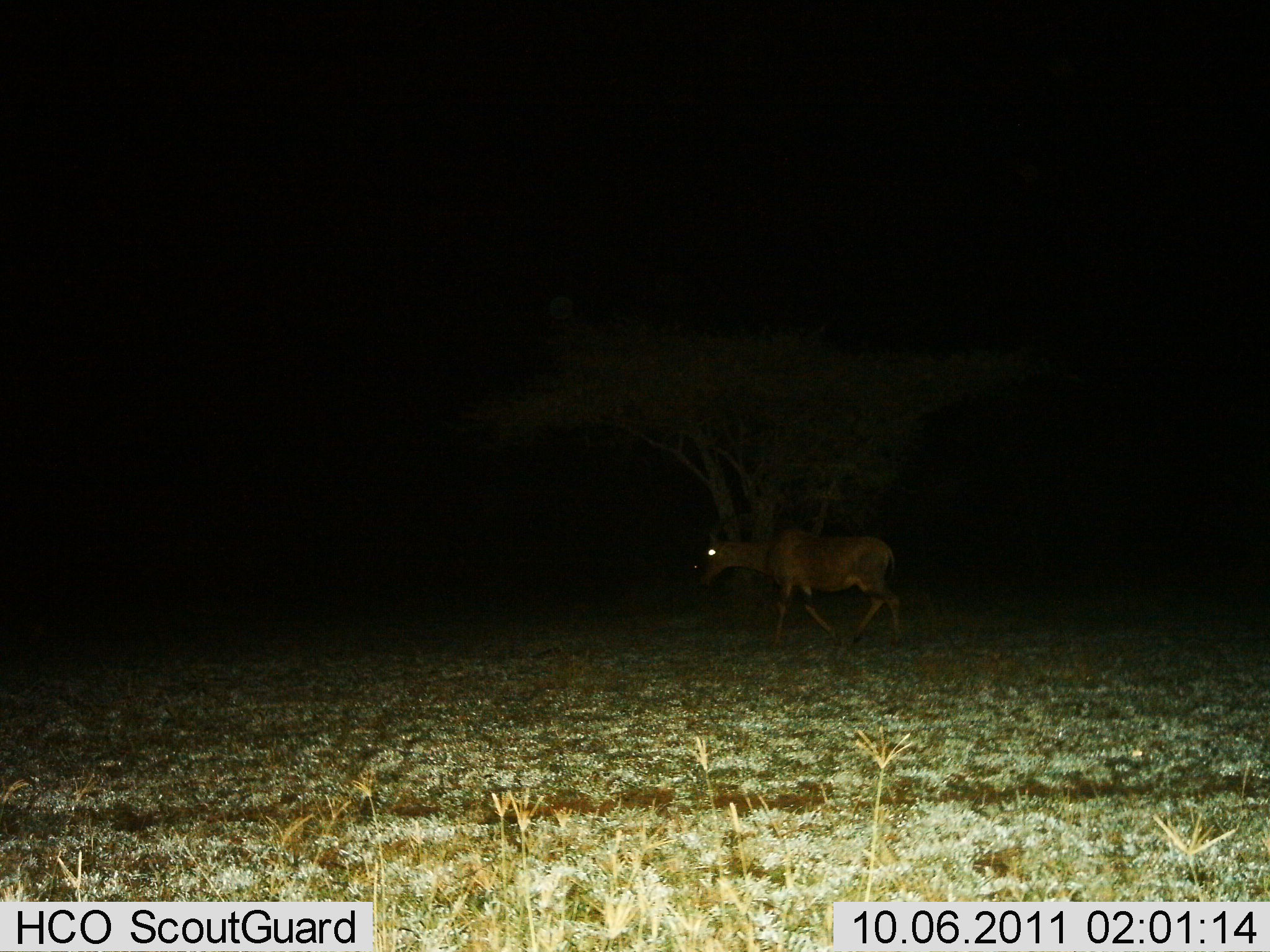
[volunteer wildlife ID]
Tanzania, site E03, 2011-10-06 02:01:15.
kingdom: Animalia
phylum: Chordata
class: Mammalia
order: Artiodactyla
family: Bovidae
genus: Damaliscus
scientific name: Damaliscus lunatus jimela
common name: topi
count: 1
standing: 0%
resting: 0%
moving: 100%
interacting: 0%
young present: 0%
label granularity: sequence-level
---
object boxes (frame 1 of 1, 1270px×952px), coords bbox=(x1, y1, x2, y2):
animal: bbox=(687, 525, 909, 648)